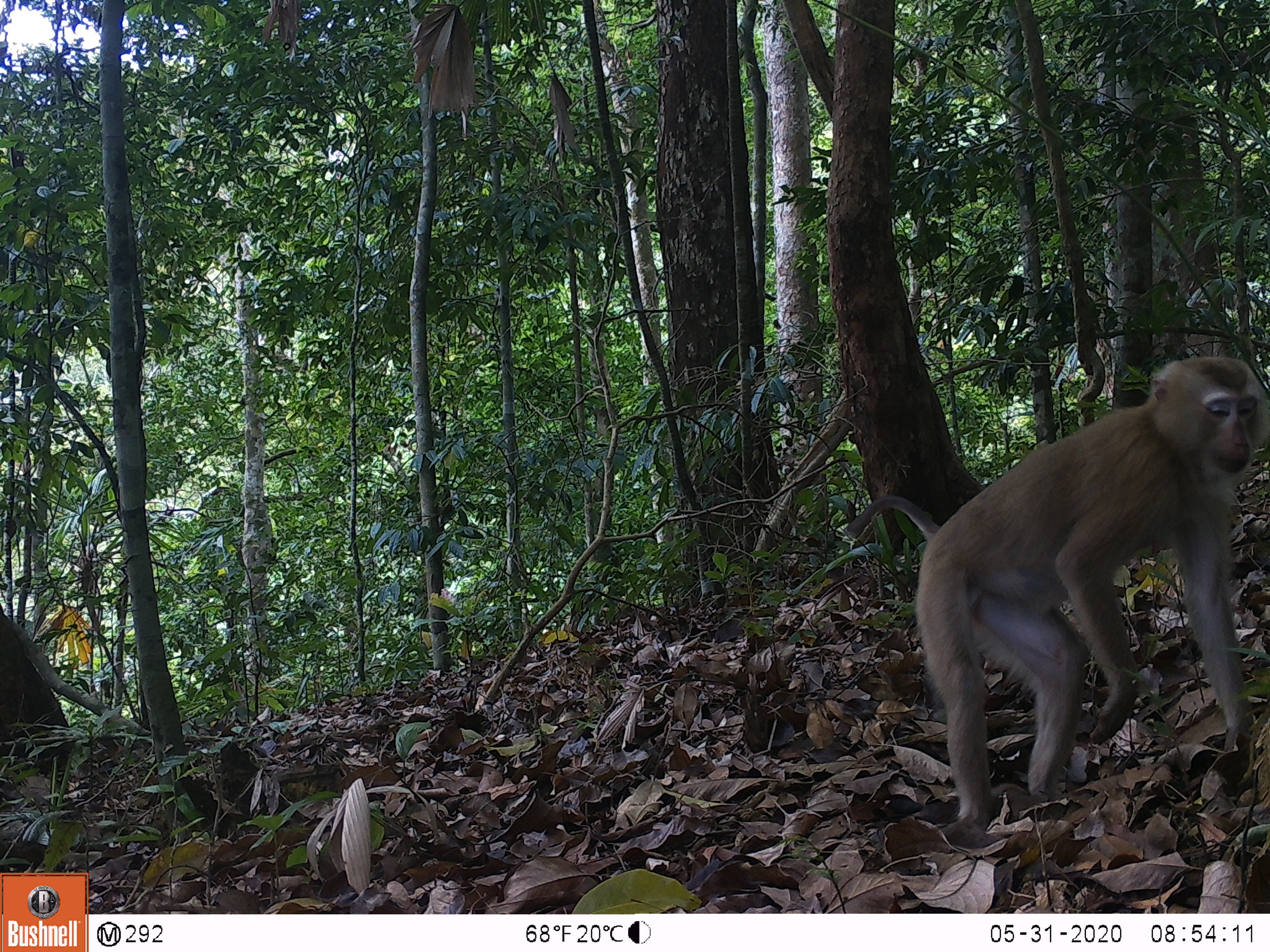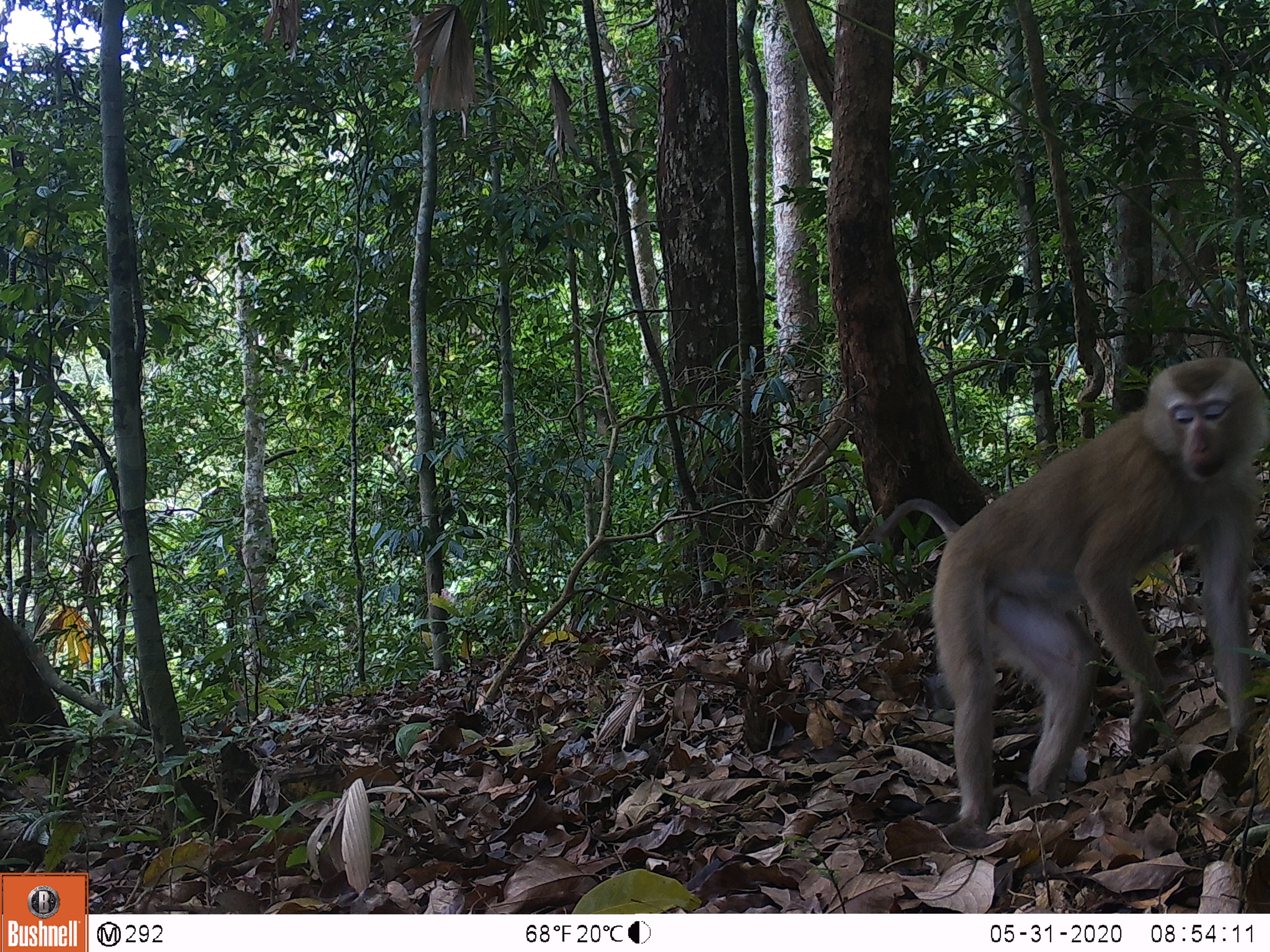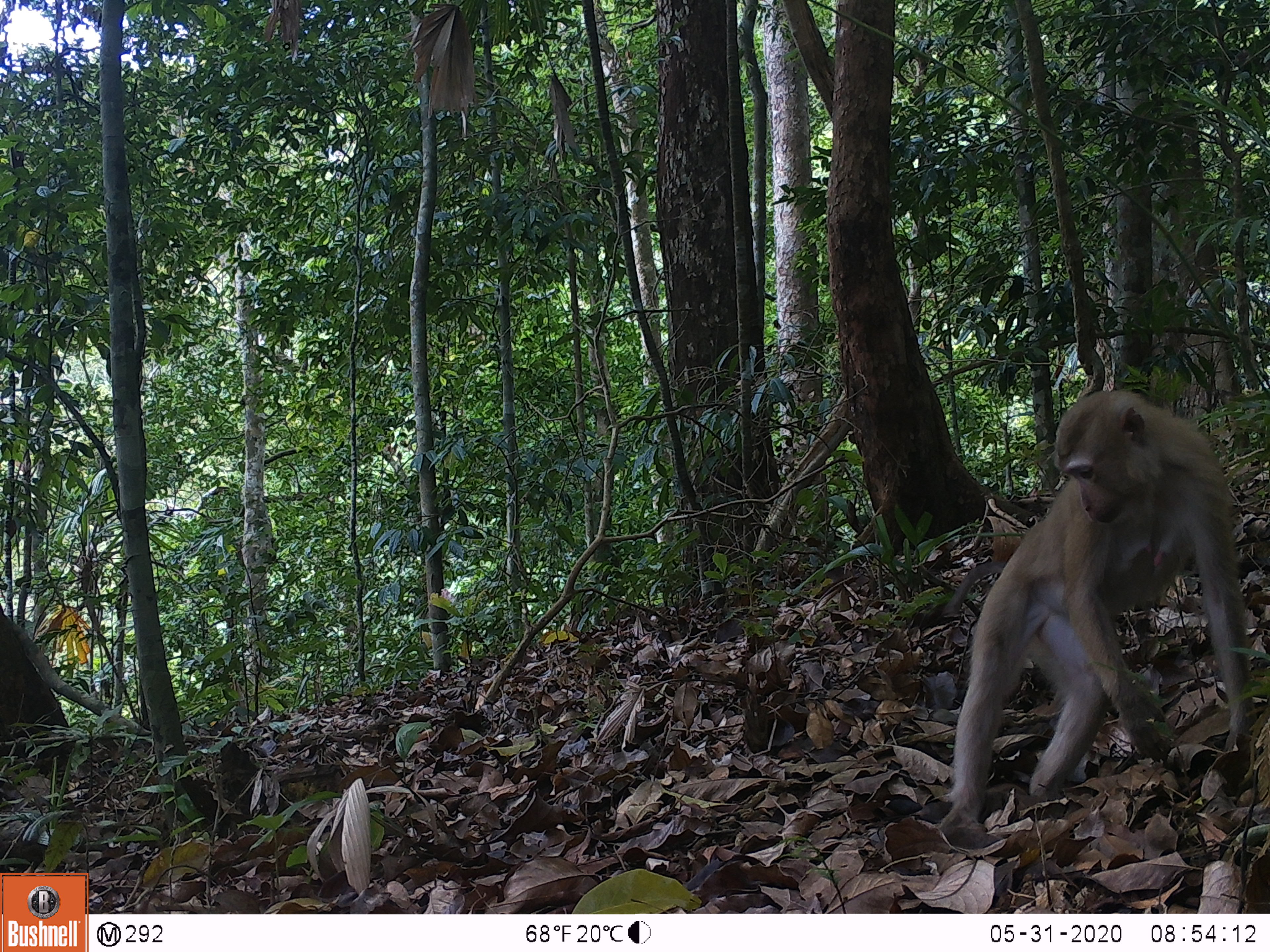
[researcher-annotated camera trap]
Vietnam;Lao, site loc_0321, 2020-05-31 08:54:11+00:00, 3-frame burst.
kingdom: Animalia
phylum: Chordata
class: Mammalia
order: Primates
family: Cercopithecidae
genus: Macaca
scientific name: Macaca nemestrina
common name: pig-tailed macaque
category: pig tailed macaque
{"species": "pig tailed macaque (pig-tailed macaque) (Macaca nemestrina)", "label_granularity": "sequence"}